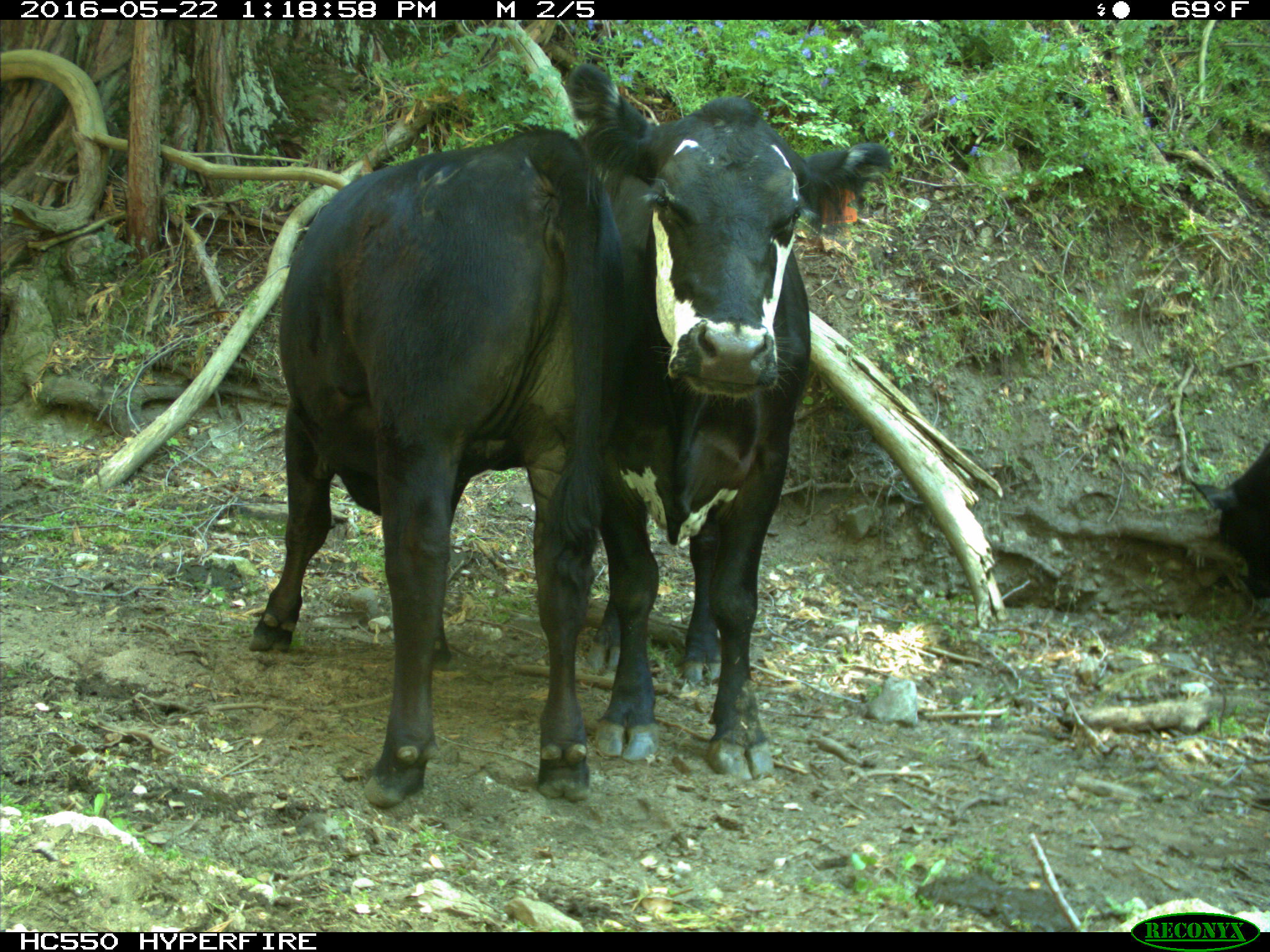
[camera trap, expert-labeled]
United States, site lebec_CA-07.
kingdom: Animalia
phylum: Chordata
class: Mammalia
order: Artiodactyla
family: Bovidae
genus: Bos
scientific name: Bos taurus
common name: domestic cow